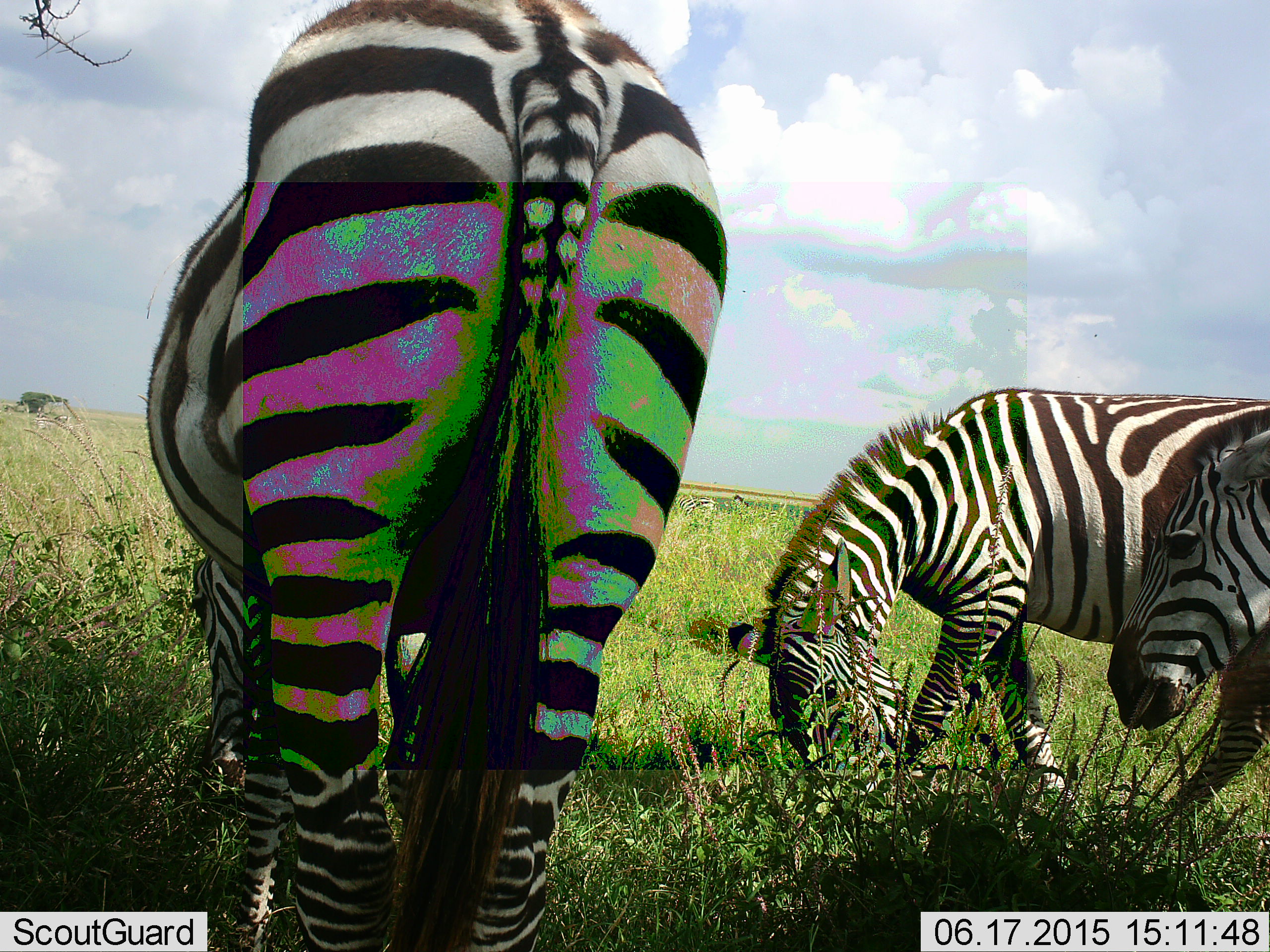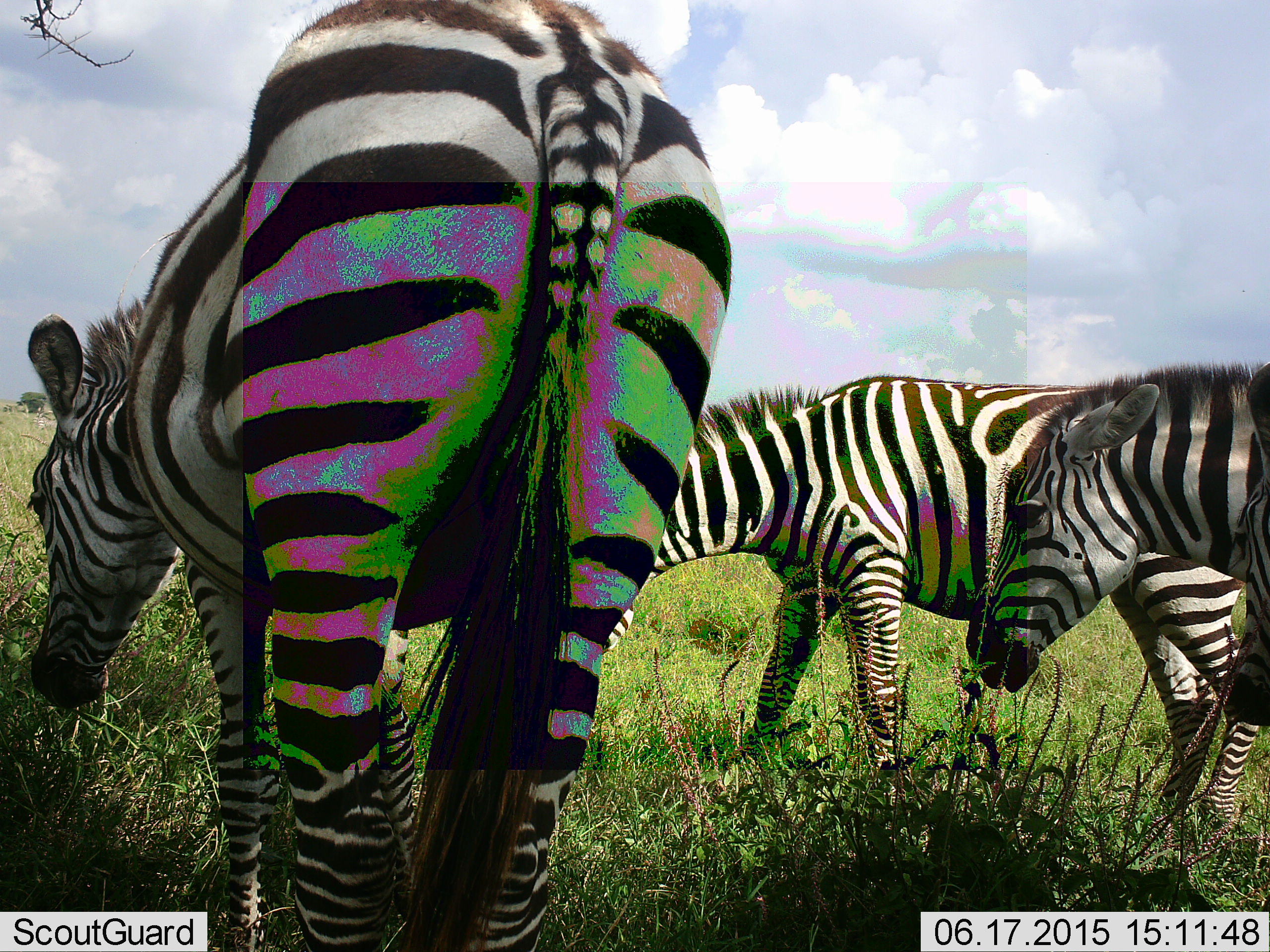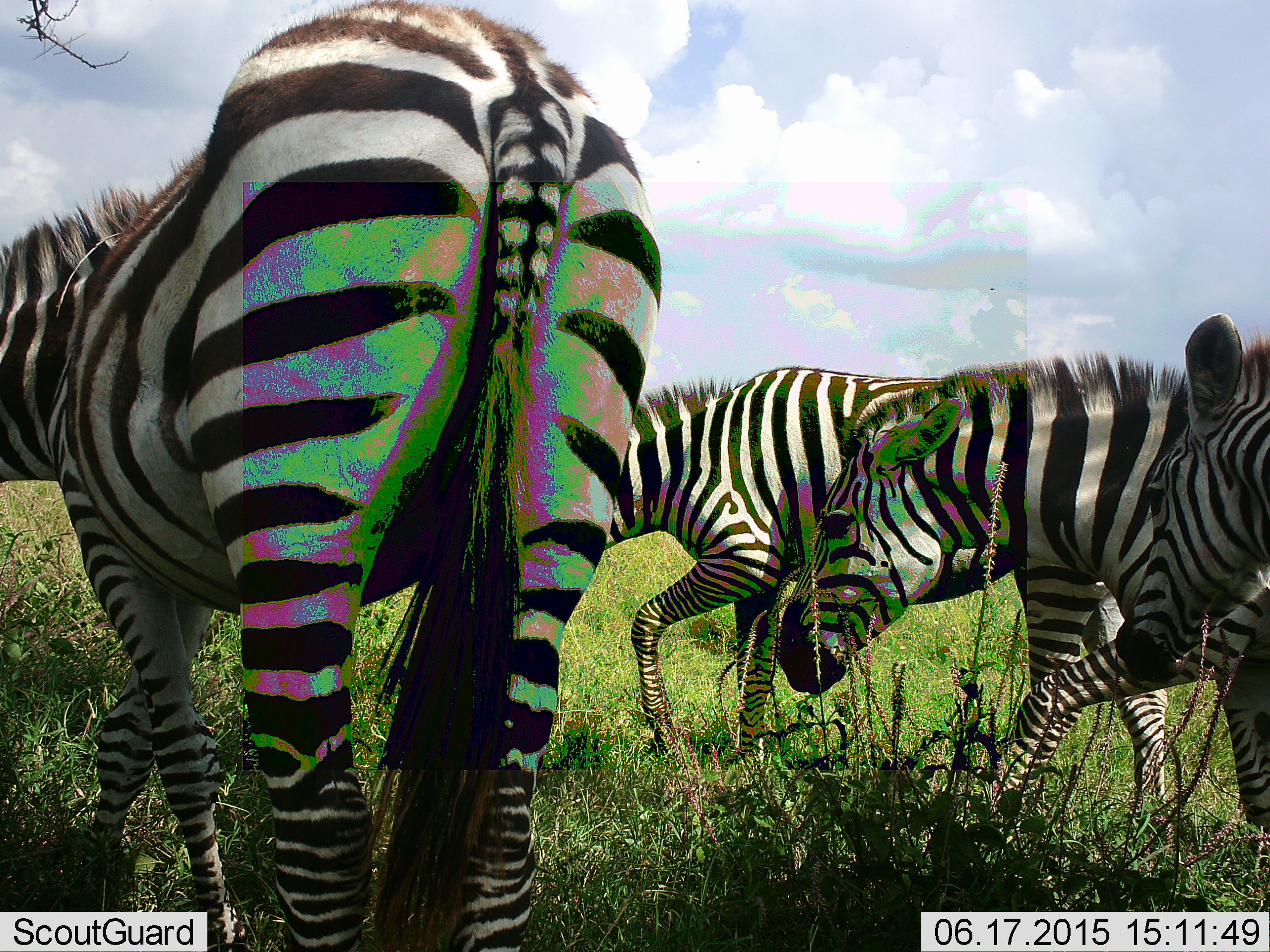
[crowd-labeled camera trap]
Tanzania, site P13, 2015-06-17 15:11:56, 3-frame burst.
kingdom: Animalia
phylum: Chordata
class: Mammalia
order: Perissodactyla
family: Equidae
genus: Equus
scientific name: Equus quagga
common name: plains zebra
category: zebra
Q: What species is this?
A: Zebra (plains zebra) (Equus quagga).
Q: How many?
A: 4.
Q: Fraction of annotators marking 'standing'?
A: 40%.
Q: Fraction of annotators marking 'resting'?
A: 0%.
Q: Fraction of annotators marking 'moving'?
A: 70%.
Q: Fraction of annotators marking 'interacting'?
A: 0%.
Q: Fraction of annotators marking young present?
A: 0%.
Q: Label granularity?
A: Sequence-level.